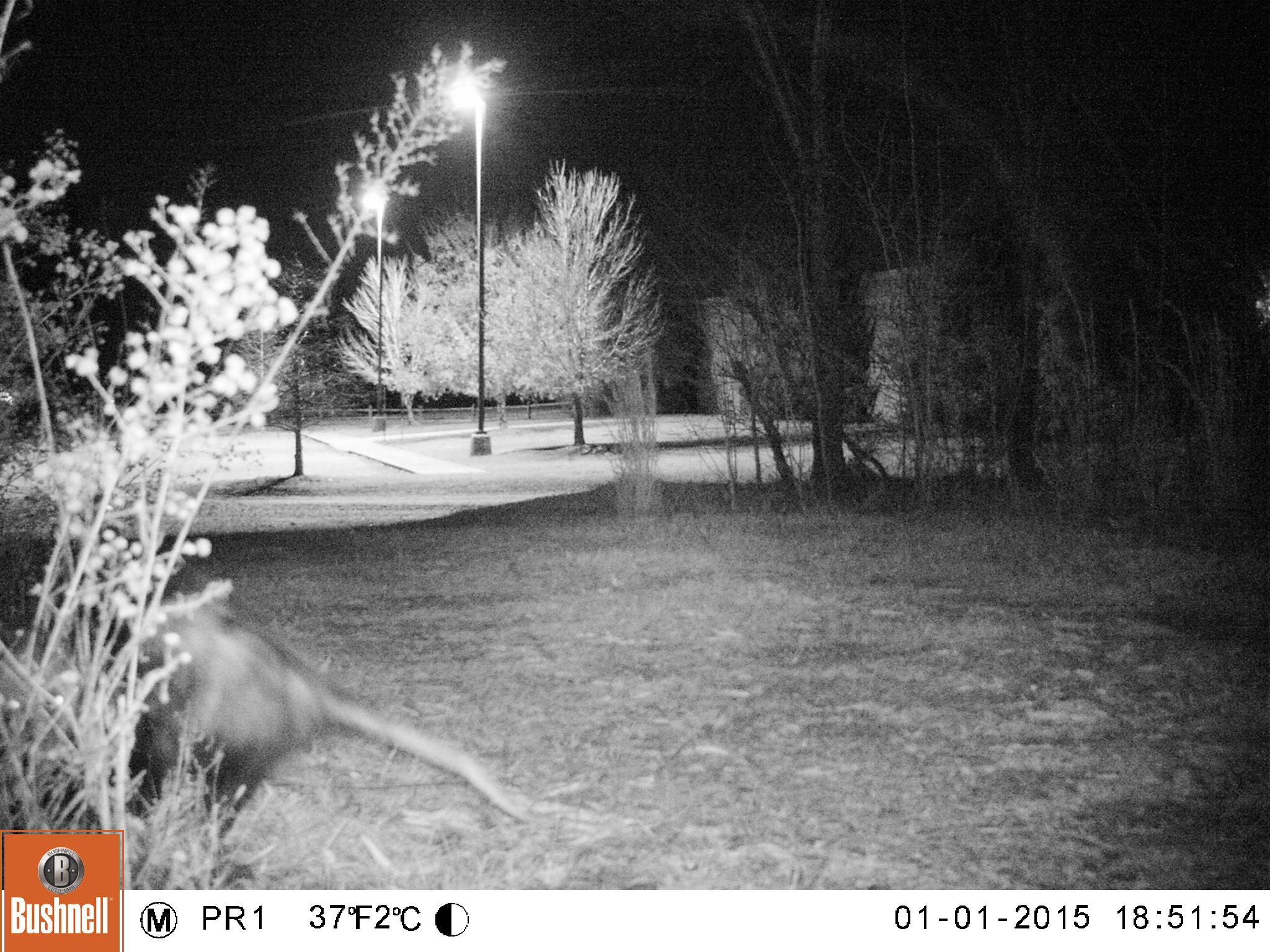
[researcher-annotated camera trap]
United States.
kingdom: Animalia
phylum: Chordata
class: Mammalia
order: Didelphimorphia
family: Didelphidae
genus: Didelphis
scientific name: Didelphis virginiana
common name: virginia opossum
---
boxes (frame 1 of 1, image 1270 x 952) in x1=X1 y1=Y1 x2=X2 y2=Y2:
Virginia Opossum: x1=123 y1=588 x2=520 y2=851